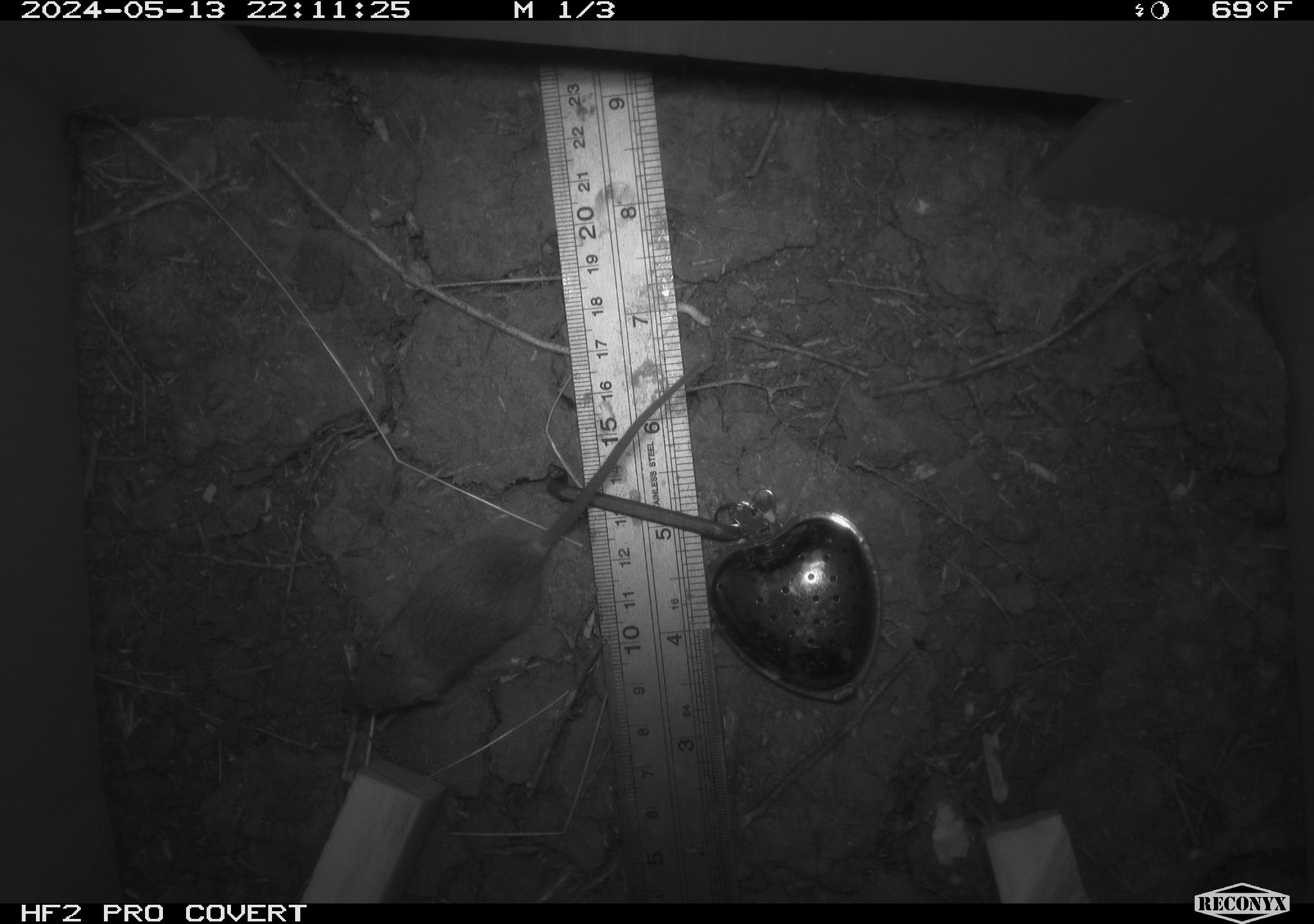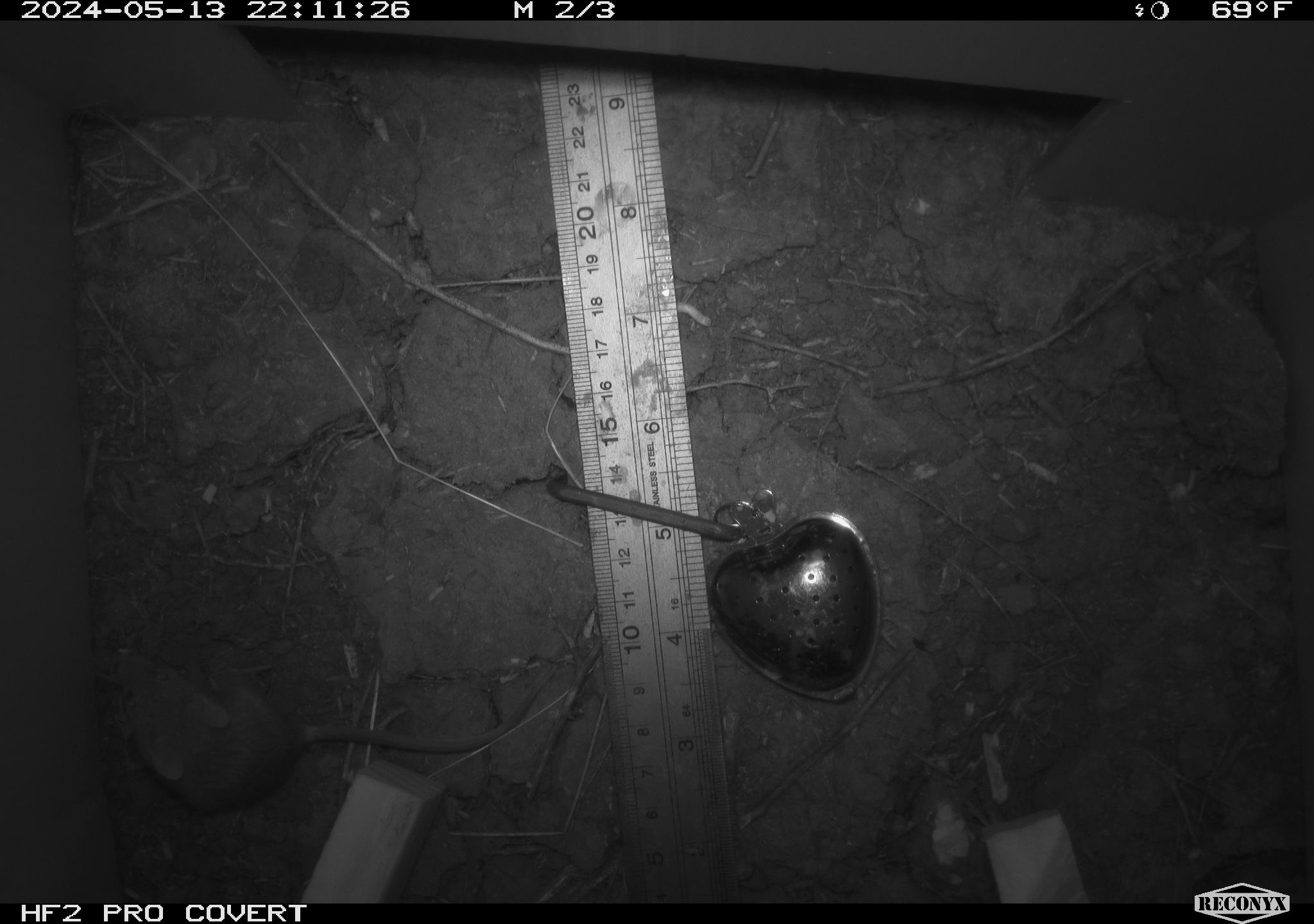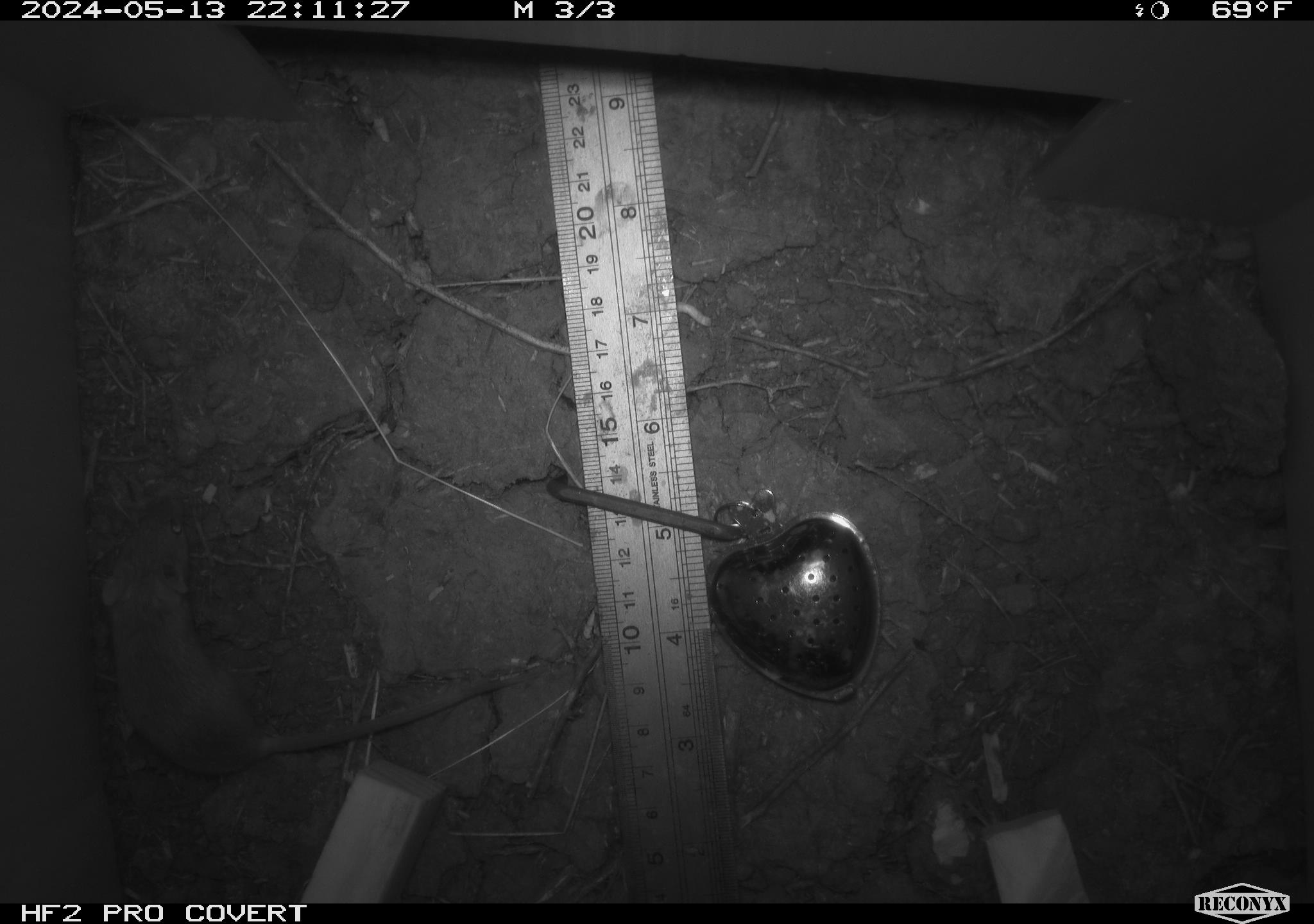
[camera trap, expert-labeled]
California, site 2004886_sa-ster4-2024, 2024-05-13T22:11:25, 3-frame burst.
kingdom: Animalia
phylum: Chordata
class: Mammalia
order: Rodentia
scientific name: Rodentia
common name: mouse species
Mouse species (Rodentia).